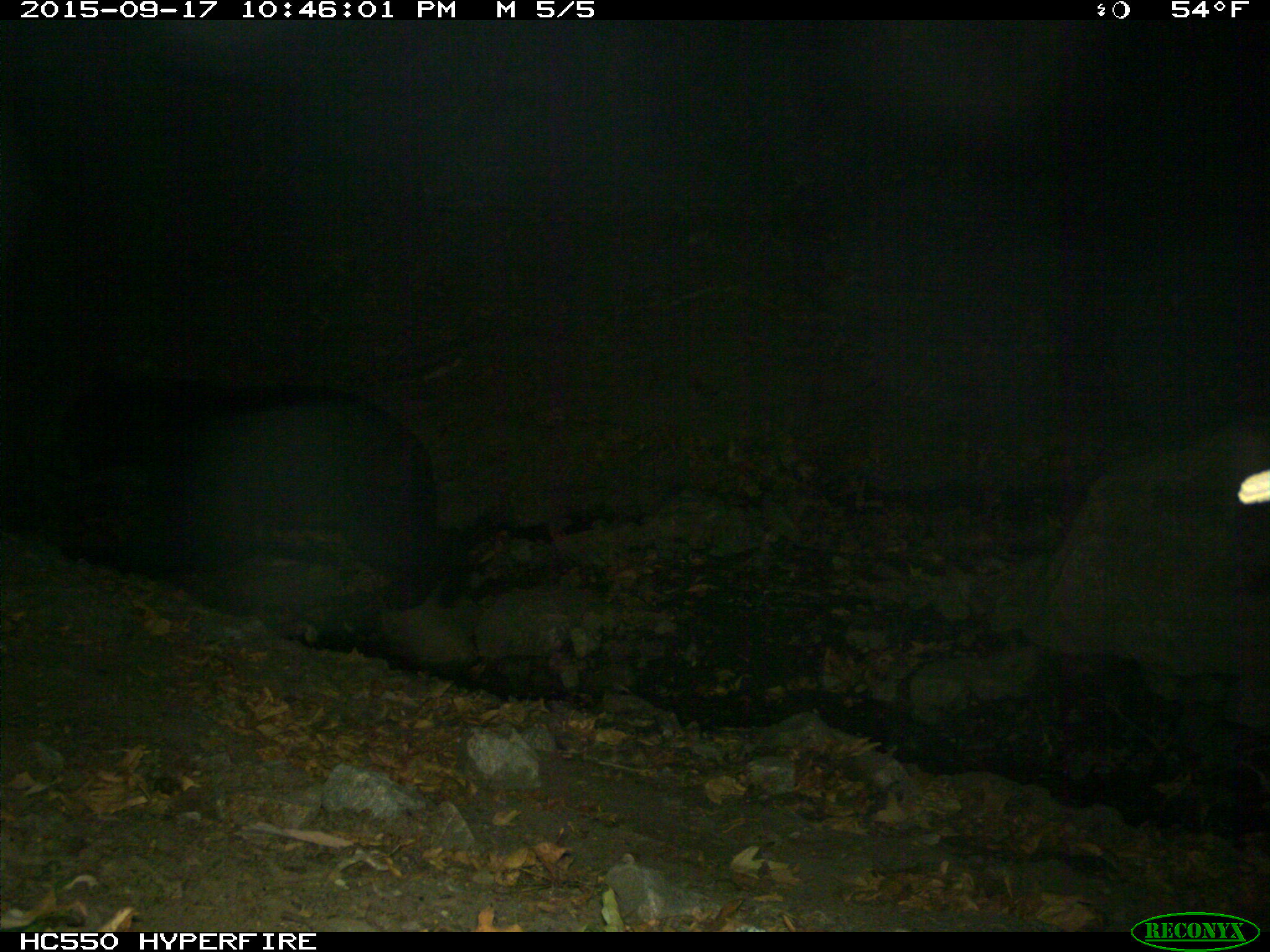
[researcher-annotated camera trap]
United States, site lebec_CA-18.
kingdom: Animalia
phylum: Chordata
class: Mammalia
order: Carnivora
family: Ursidae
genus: Ursus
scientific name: Ursus americanus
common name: american black bear